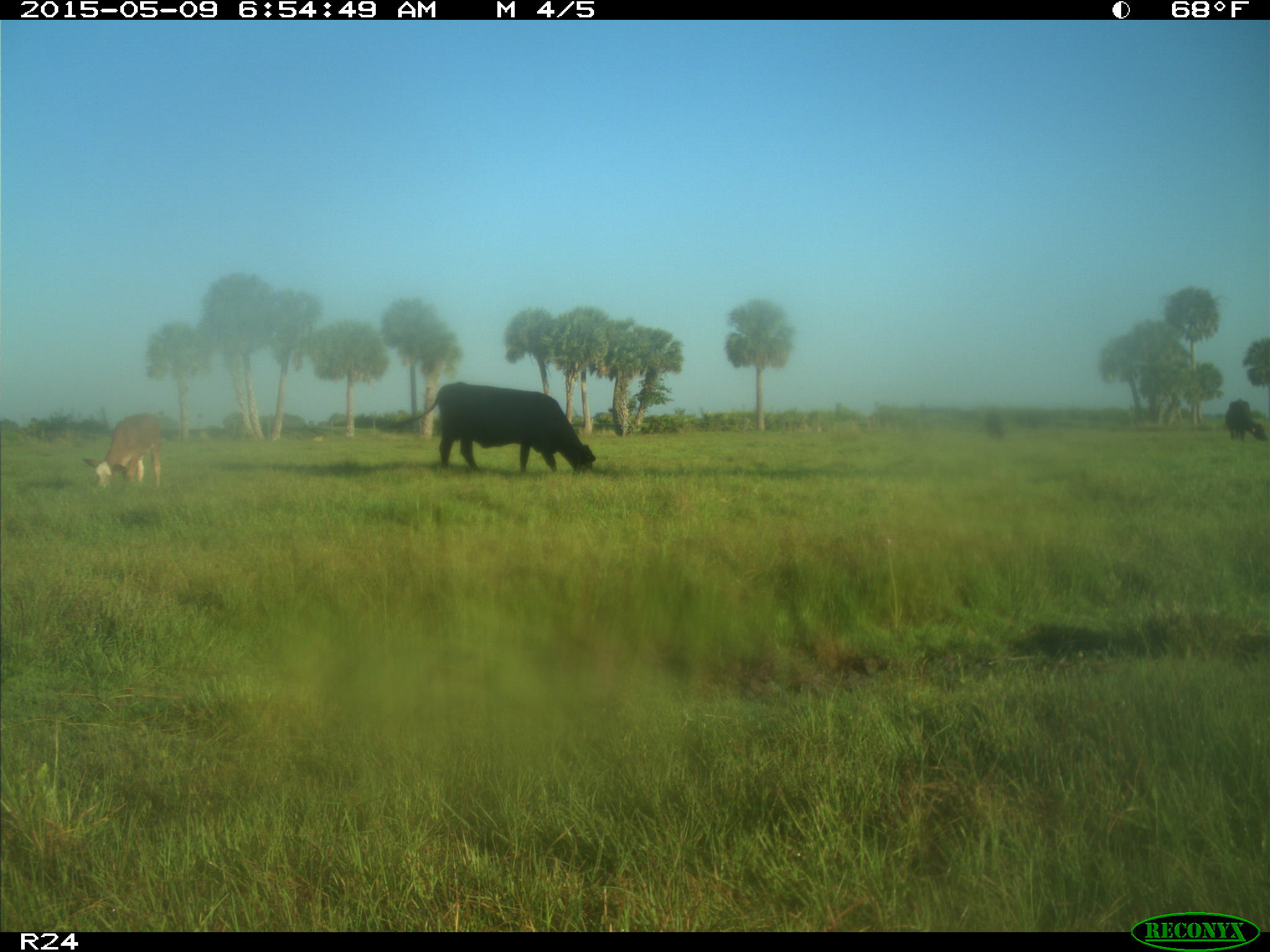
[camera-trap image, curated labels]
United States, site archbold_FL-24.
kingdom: Animalia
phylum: Chordata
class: Mammalia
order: Artiodactyla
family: Bovidae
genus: Bos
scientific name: Bos taurus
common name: domestic cow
Bos taurus (domestic cow).